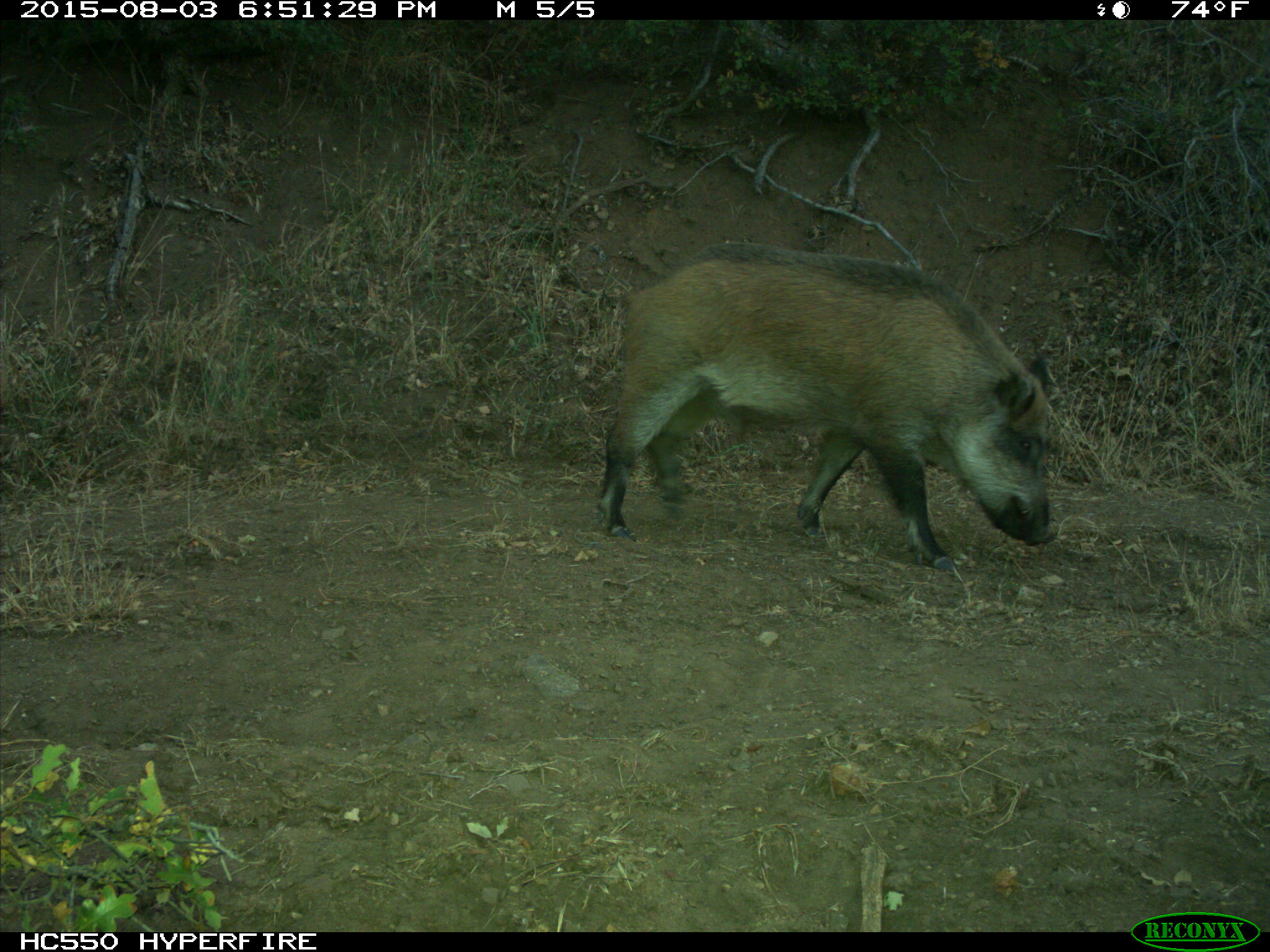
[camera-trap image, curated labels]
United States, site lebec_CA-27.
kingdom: Animalia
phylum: Chordata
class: Mammalia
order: Artiodactyla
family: Suidae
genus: Sus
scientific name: Sus scrofa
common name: wild boar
Sus scrofa (wild boar).